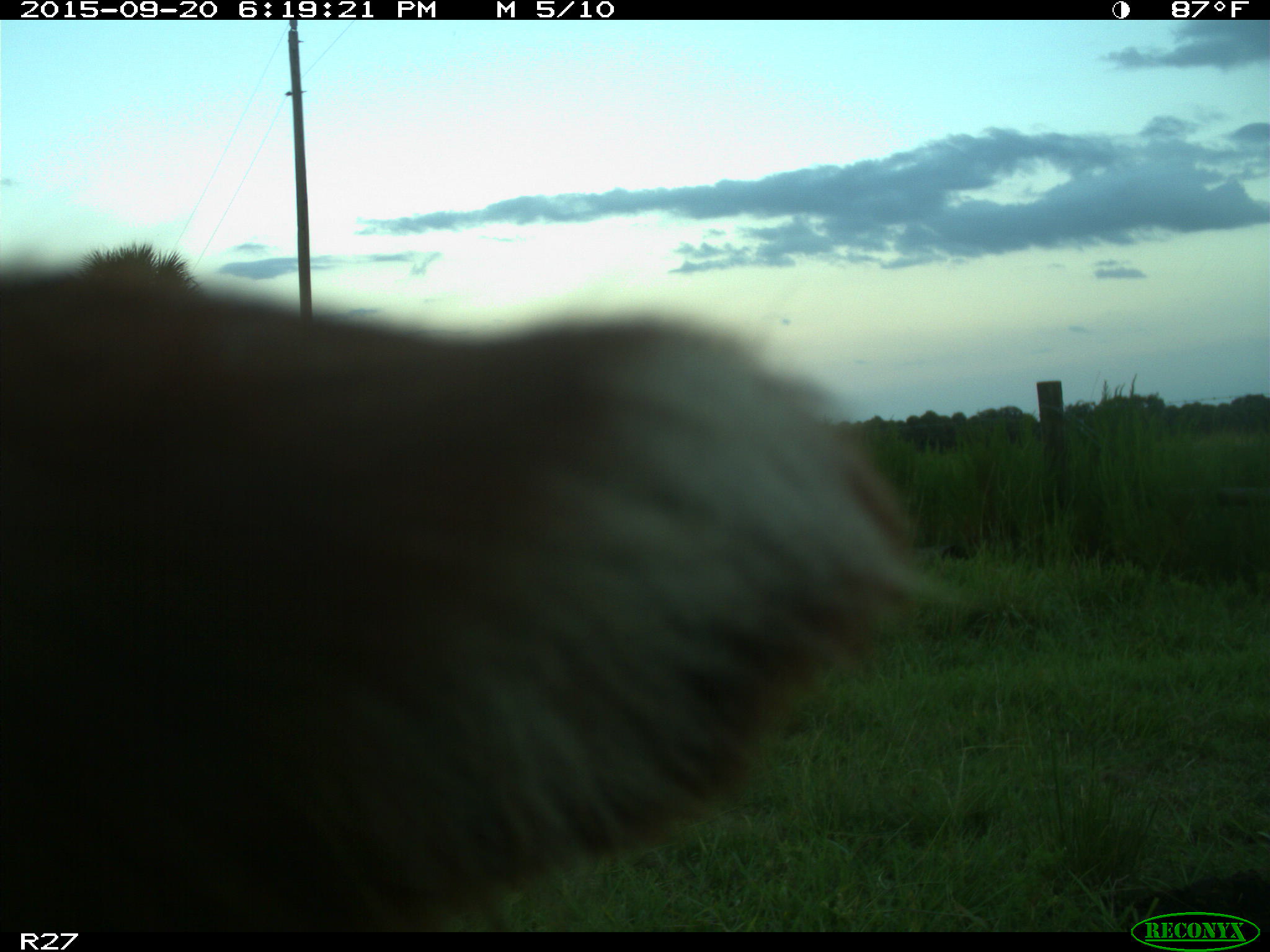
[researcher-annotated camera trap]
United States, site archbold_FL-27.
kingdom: Animalia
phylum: Chordata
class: Mammalia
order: Artiodactyla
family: Bovidae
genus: Bos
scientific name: Bos taurus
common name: domestic cow